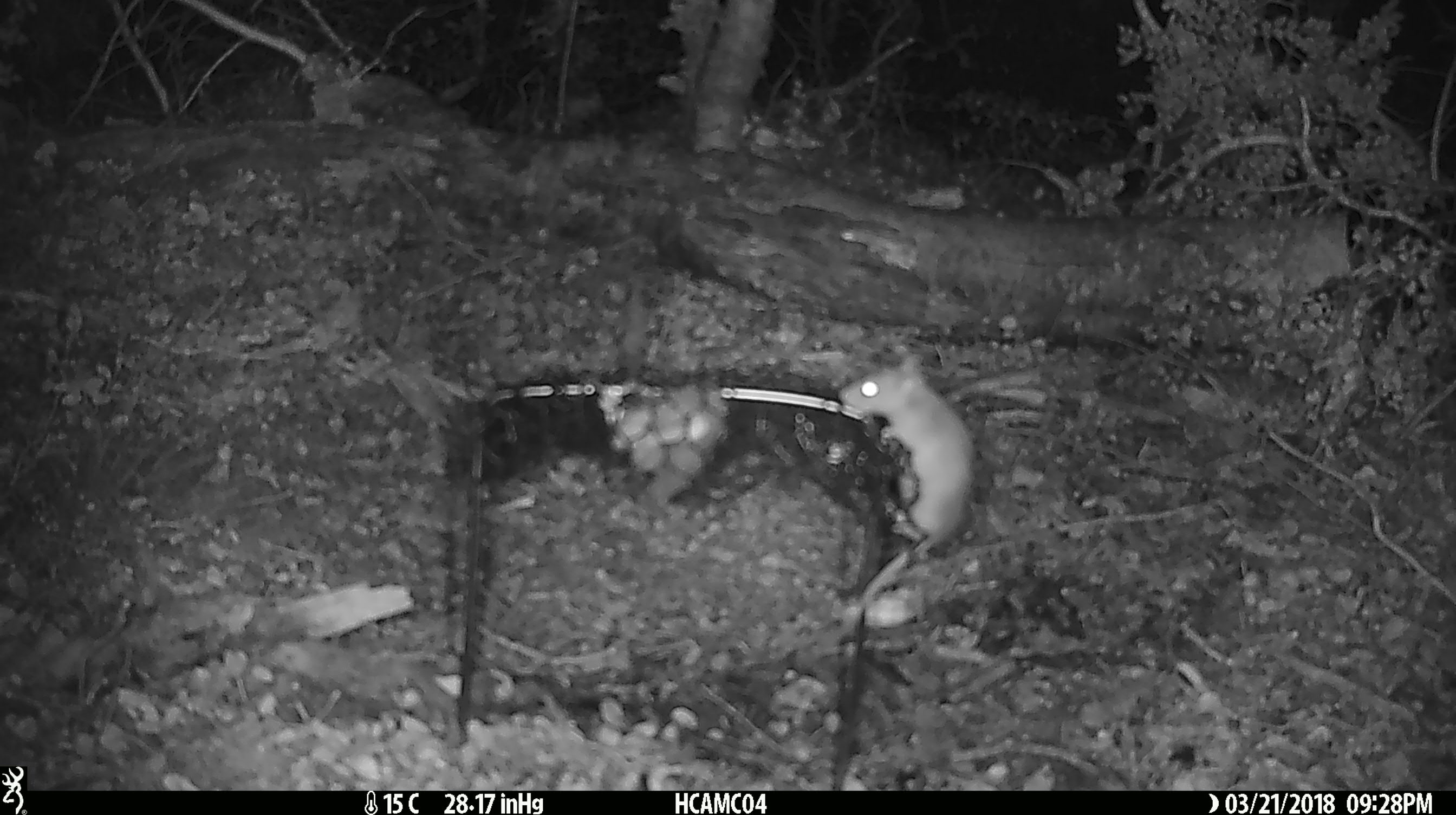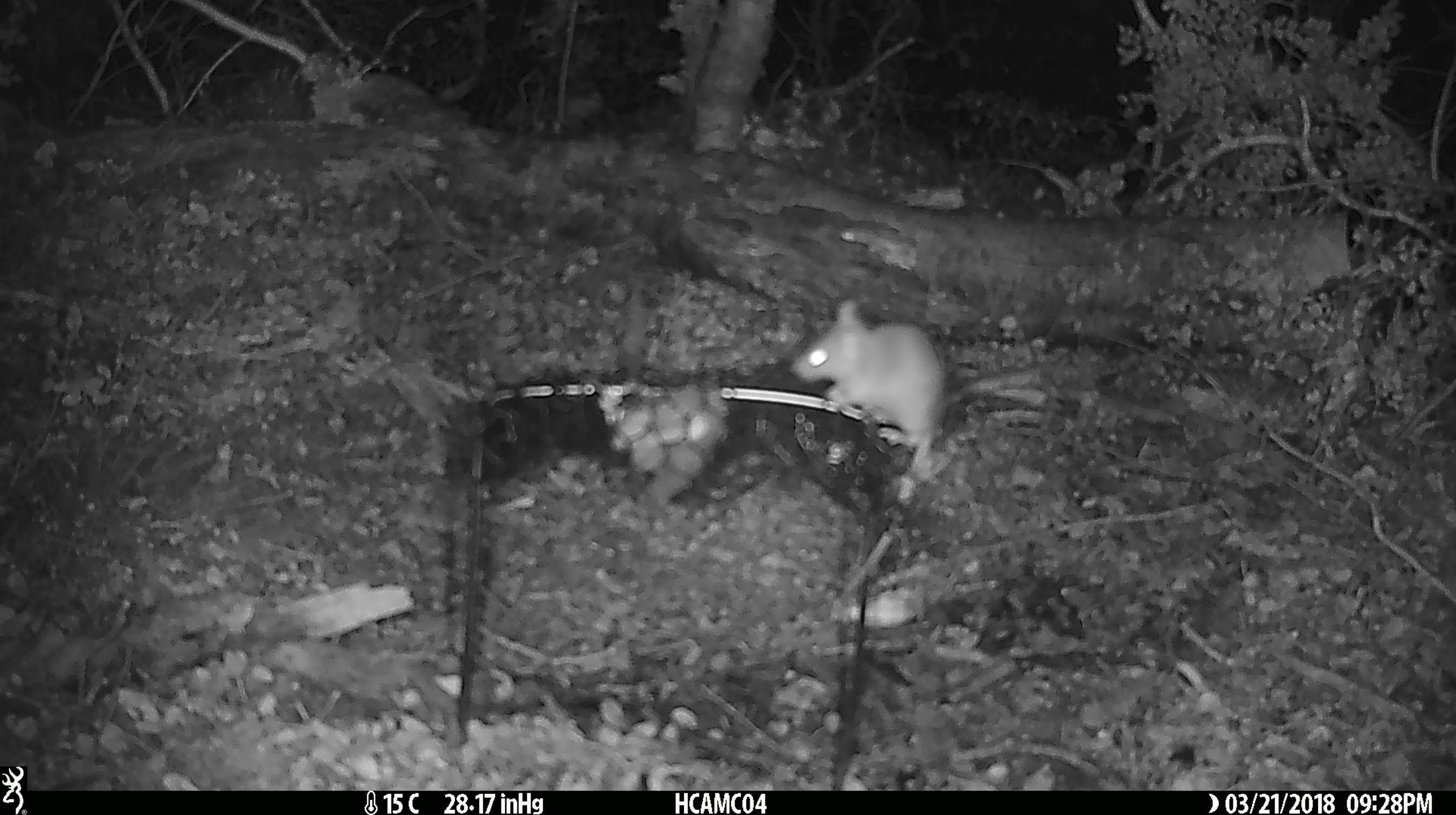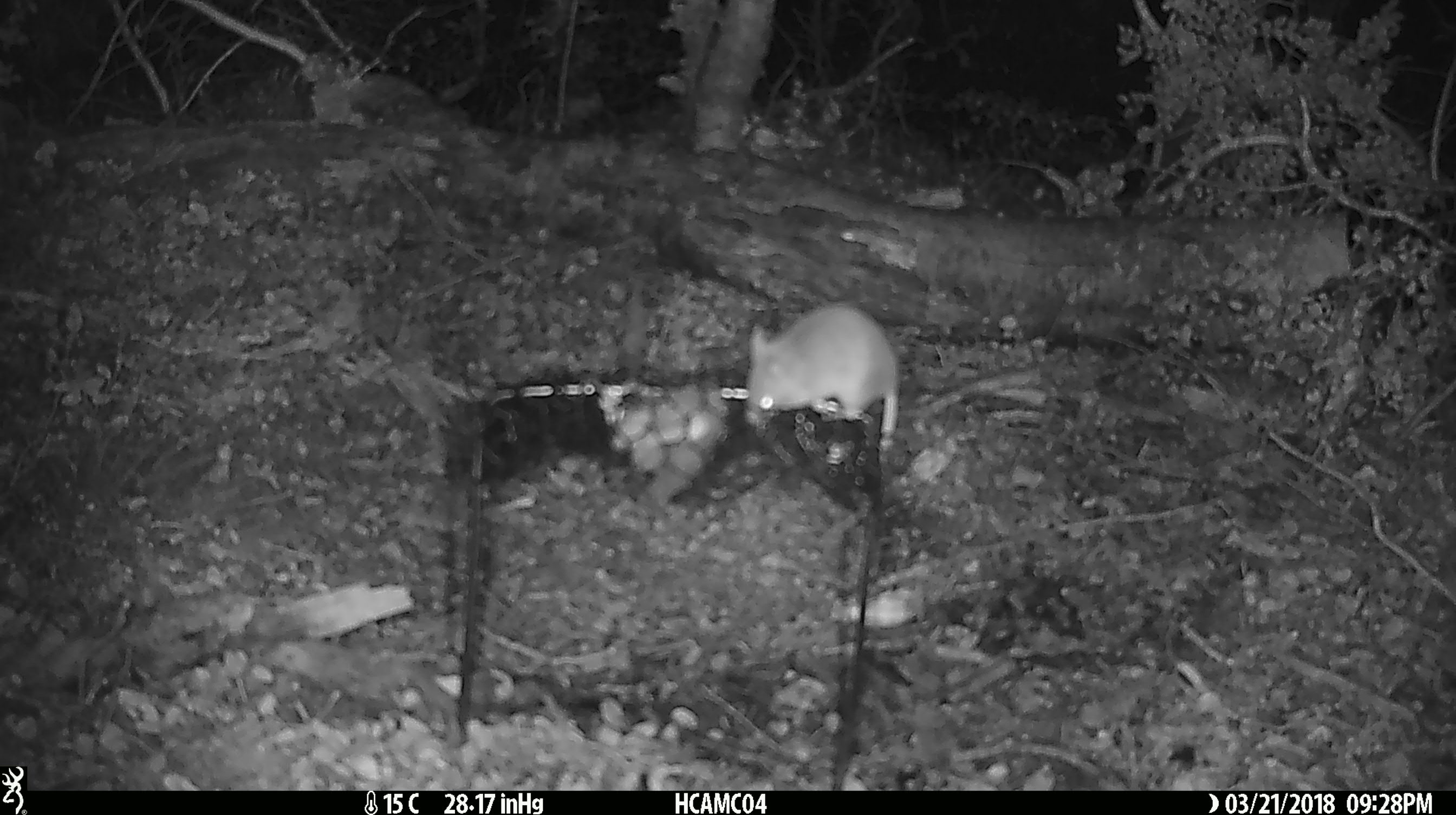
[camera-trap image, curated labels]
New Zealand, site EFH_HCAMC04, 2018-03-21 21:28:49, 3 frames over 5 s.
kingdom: Animalia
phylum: Chordata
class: Mammalia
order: Rodentia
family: Muridae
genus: Mus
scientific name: Mus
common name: mouse